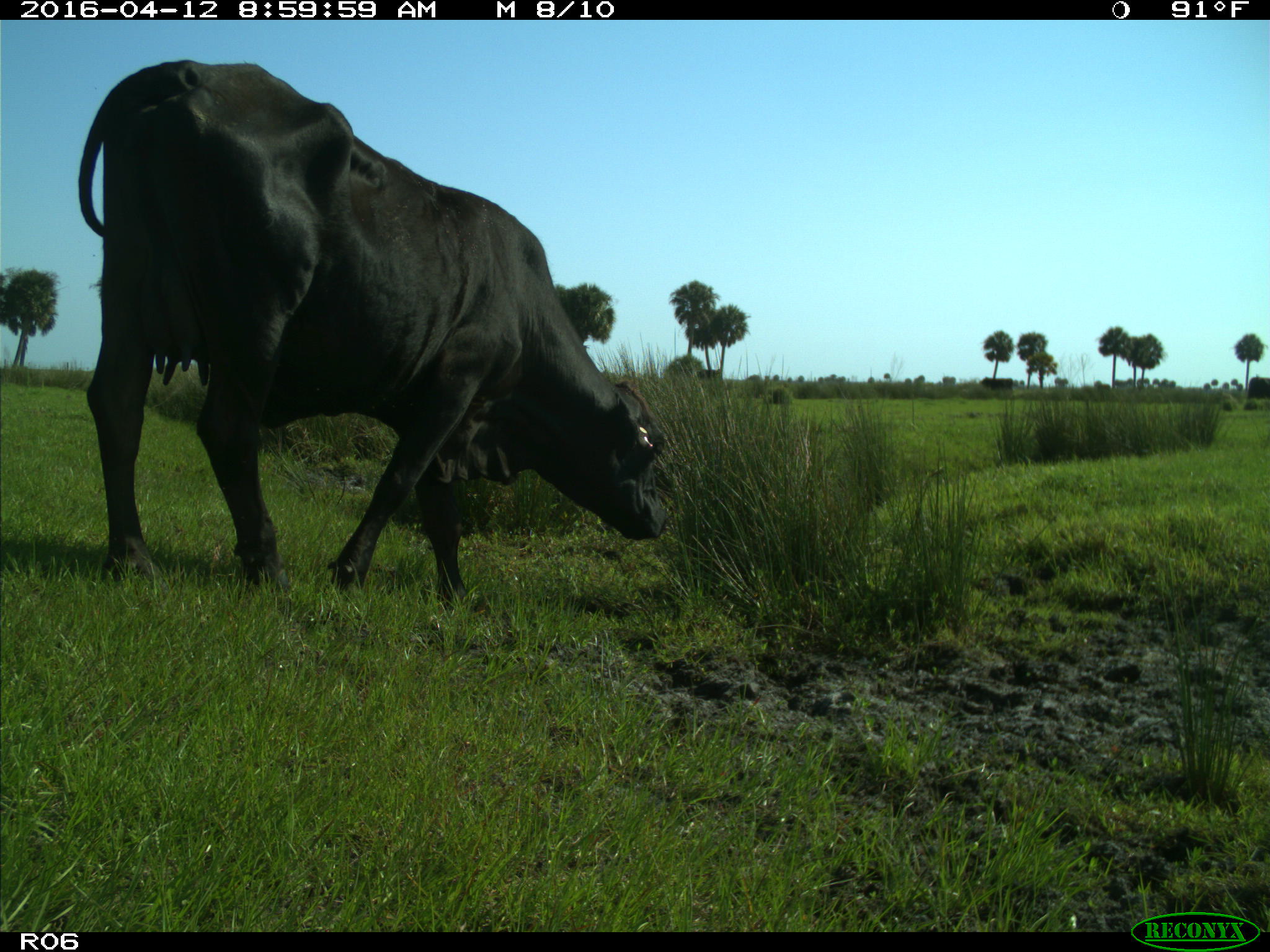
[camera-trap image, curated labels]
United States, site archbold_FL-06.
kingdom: Animalia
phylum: Chordata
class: Mammalia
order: Artiodactyla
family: Bovidae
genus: Bos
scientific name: Bos taurus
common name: domestic cow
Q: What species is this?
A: Bos taurus (domestic cow).